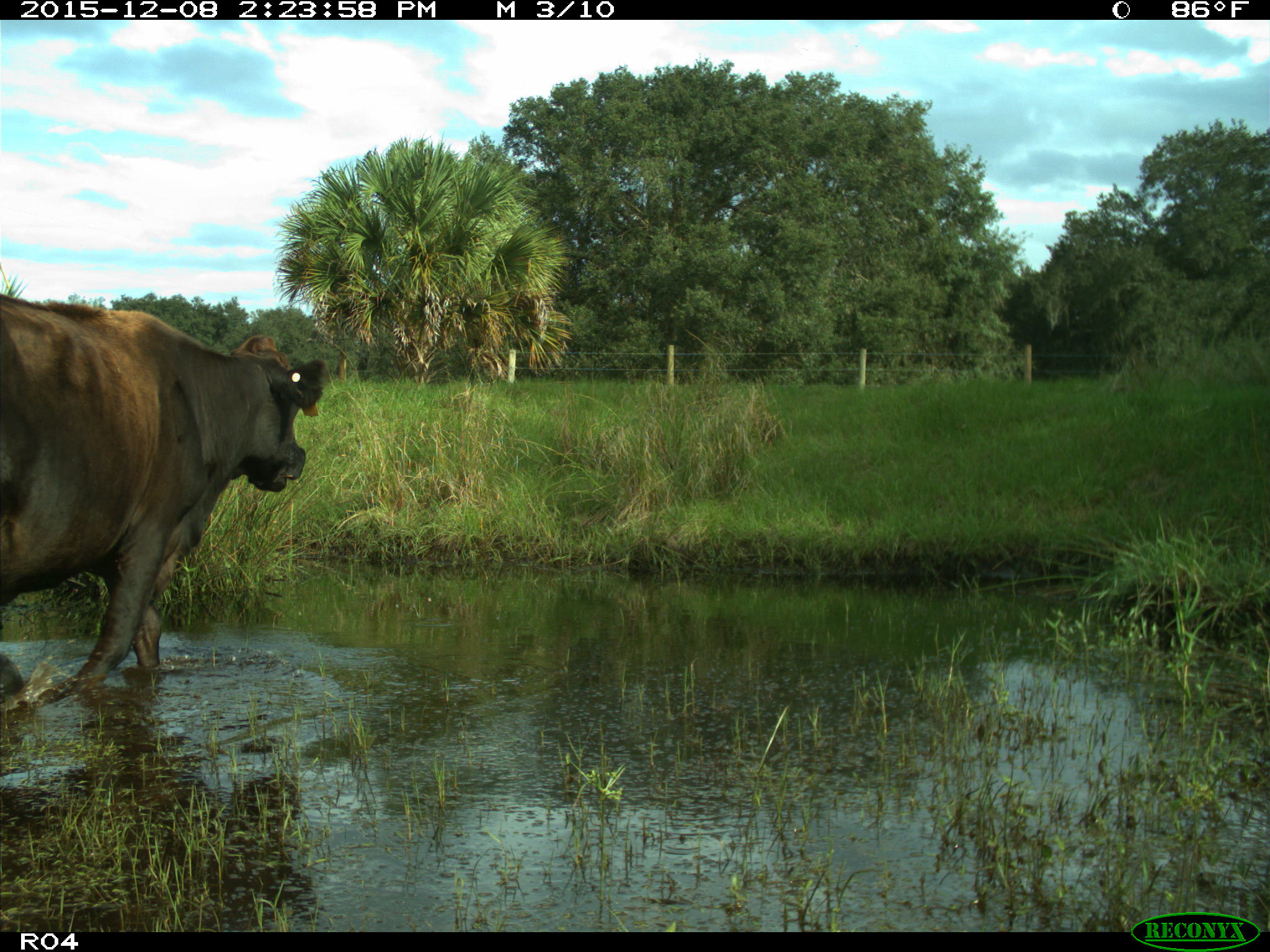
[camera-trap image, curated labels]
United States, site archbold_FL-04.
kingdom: Animalia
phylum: Chordata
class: Mammalia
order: Artiodactyla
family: Bovidae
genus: Bos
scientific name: Bos taurus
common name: domestic cow